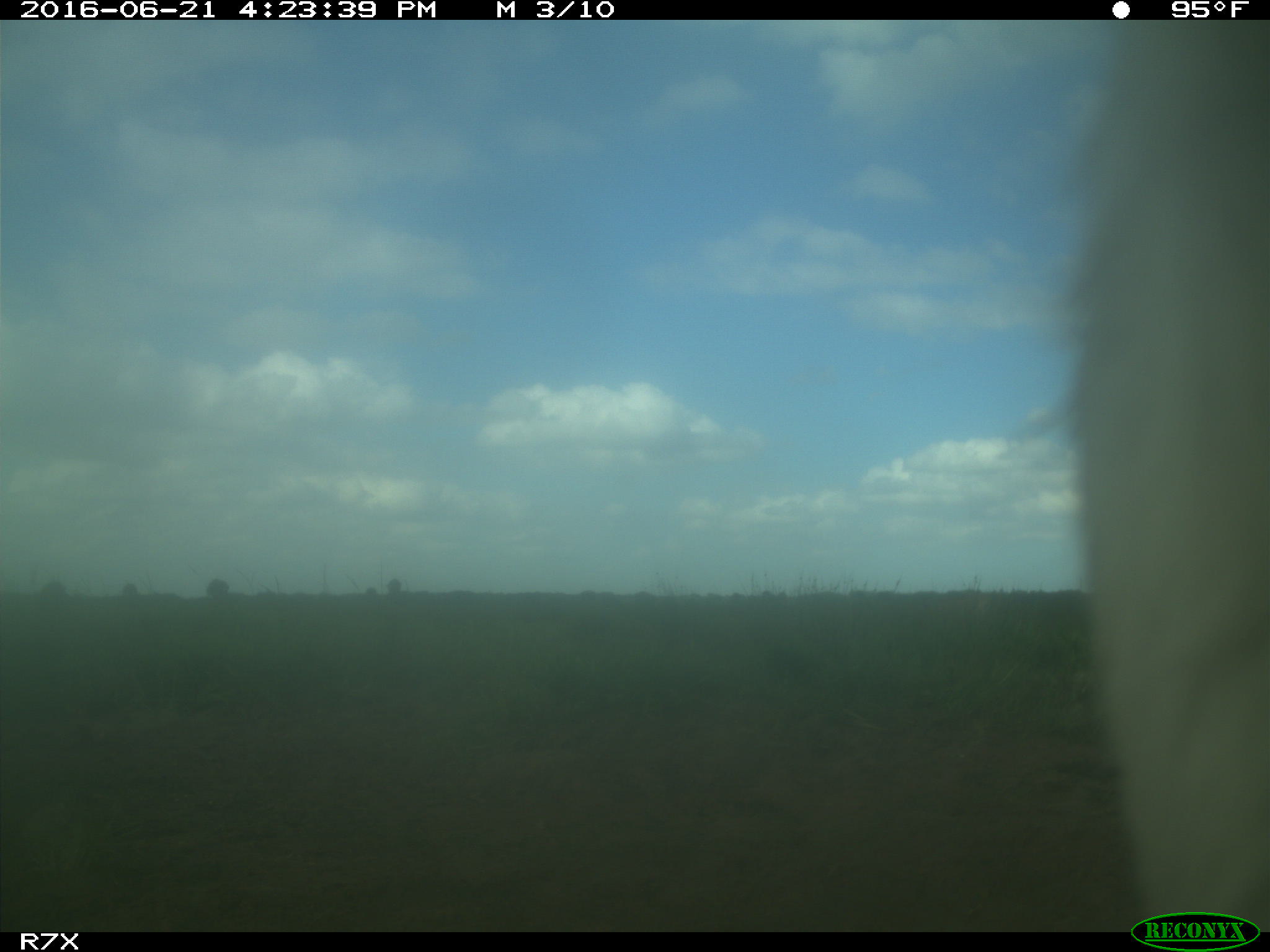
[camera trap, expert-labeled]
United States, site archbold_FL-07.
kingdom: Animalia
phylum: Chordata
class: Mammalia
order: Artiodactyla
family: Bovidae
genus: Bos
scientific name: Bos taurus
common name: domestic cow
Bos taurus (domestic cow).